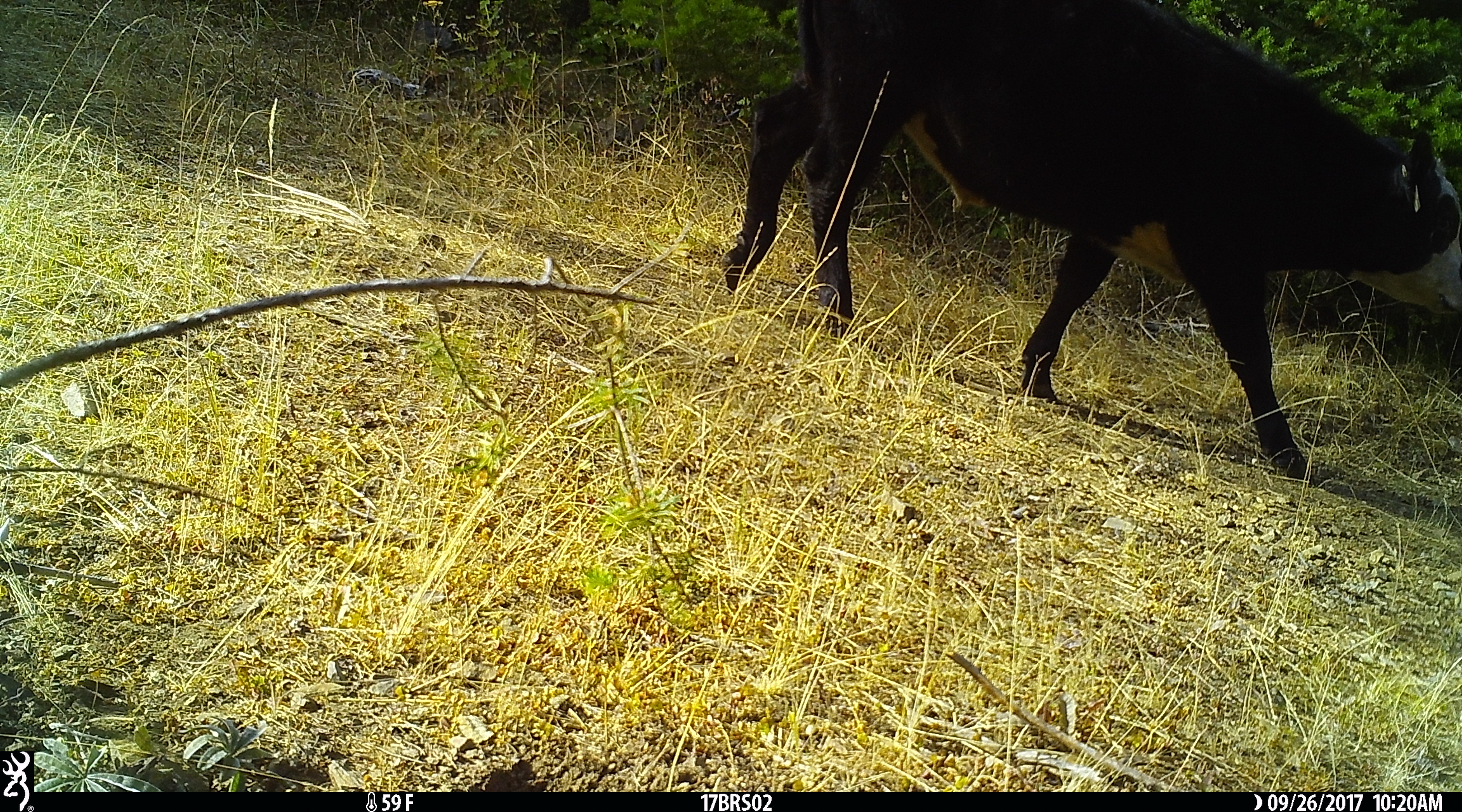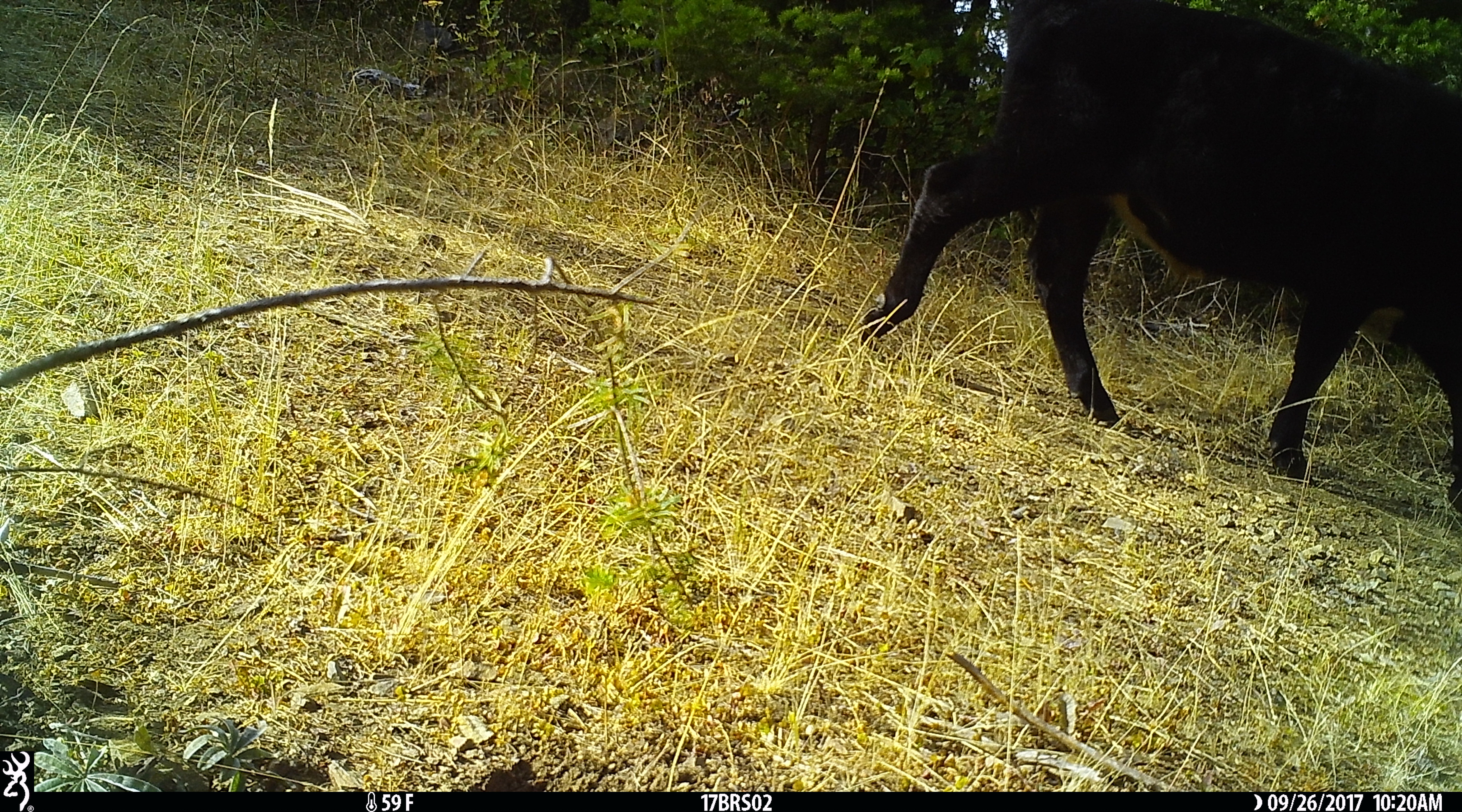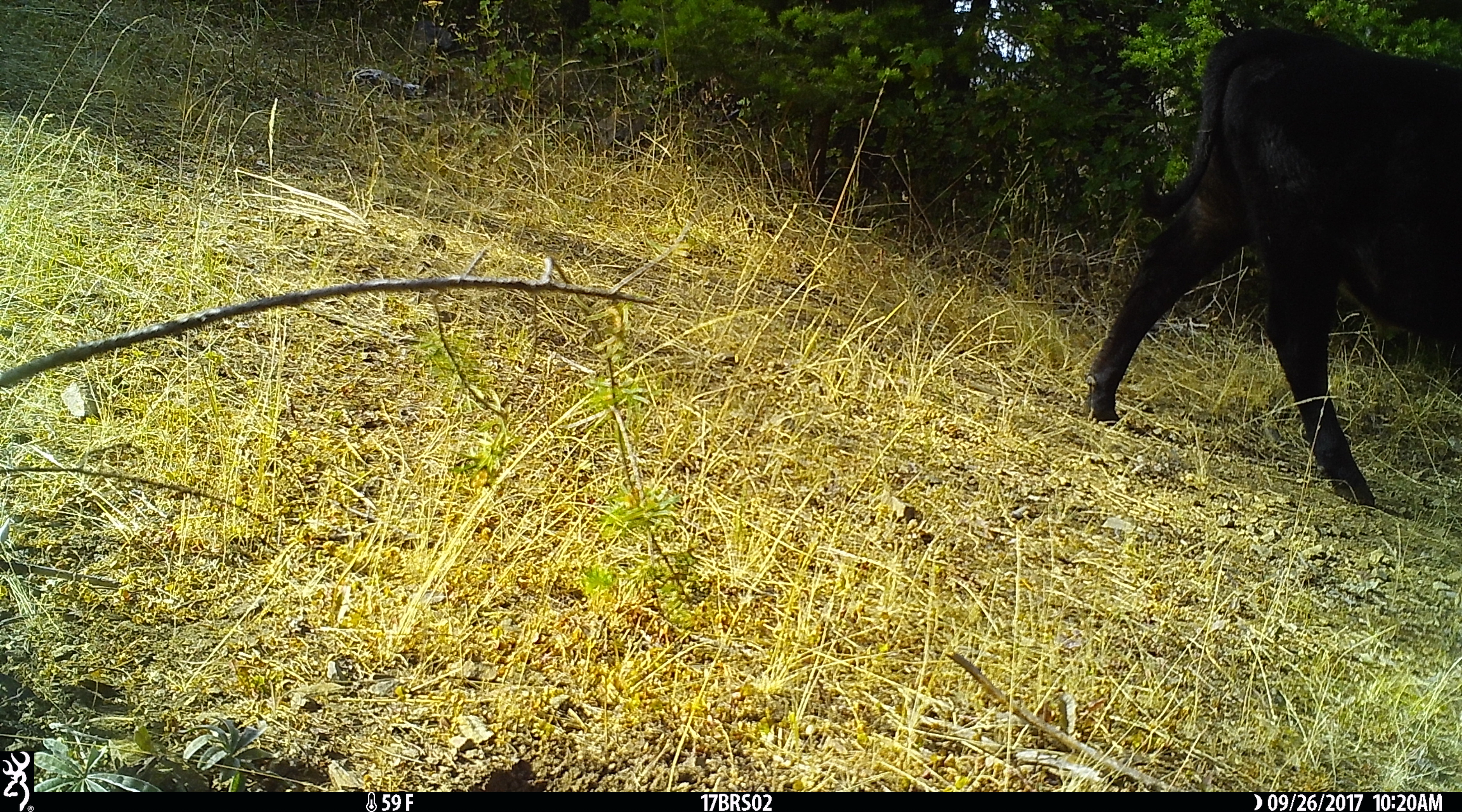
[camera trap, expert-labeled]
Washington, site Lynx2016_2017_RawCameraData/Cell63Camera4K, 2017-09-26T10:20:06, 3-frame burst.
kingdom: Animalia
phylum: Chordata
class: Mammalia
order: Artiodactyla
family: Bovidae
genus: Bos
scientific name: Bos taurus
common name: domestic cattle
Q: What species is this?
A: Domestic cattle (Bos taurus).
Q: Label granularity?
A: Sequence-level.